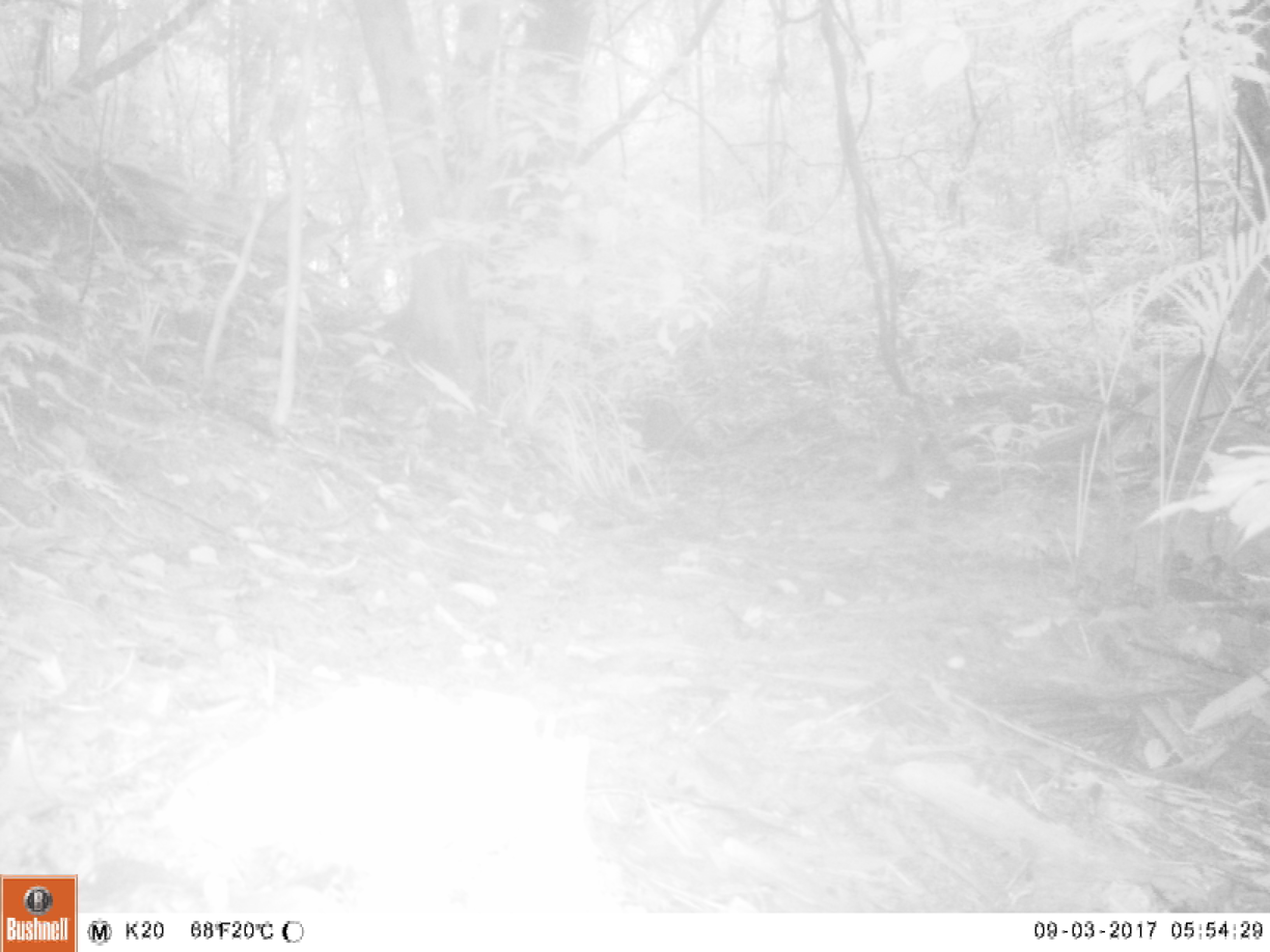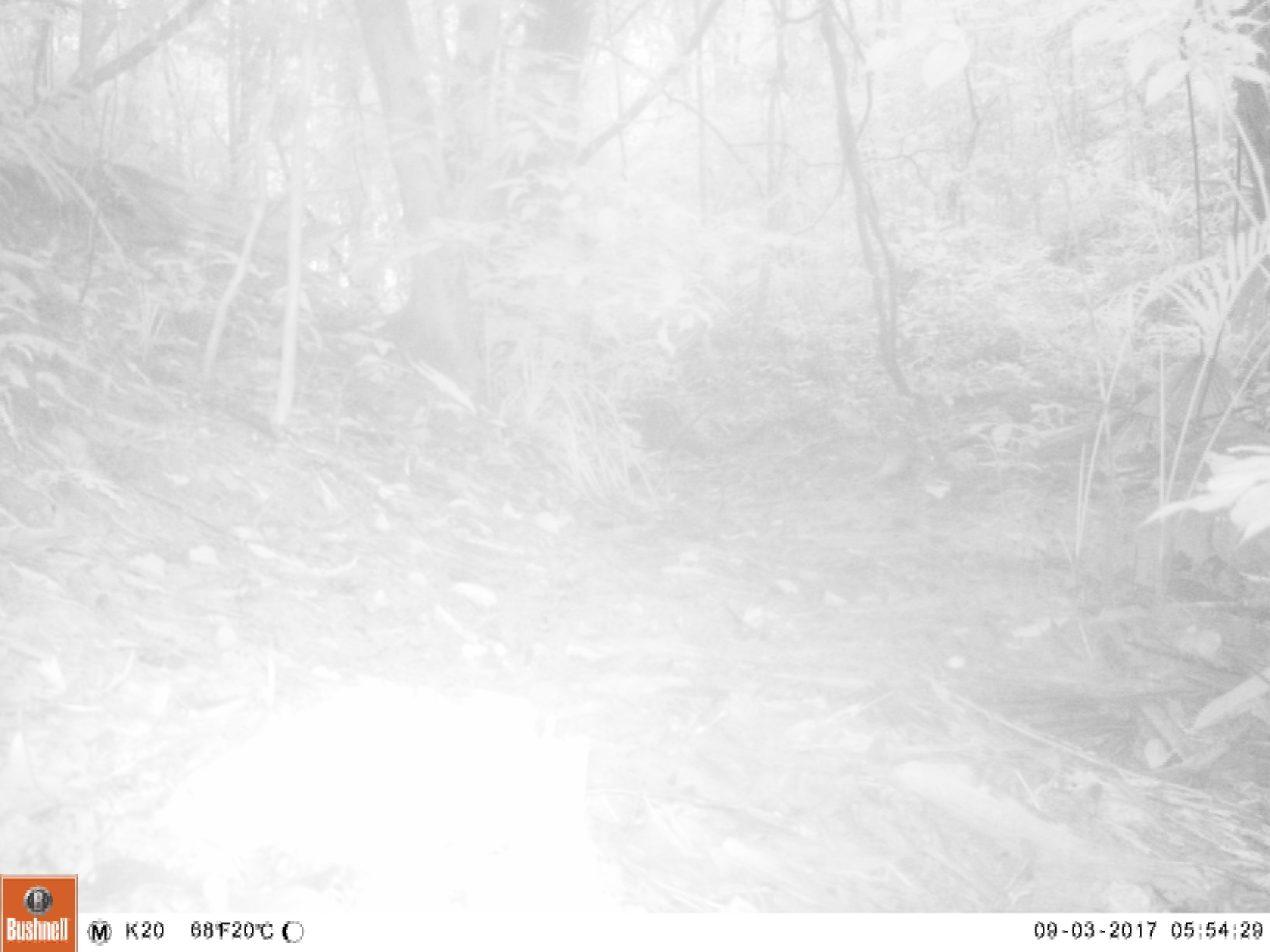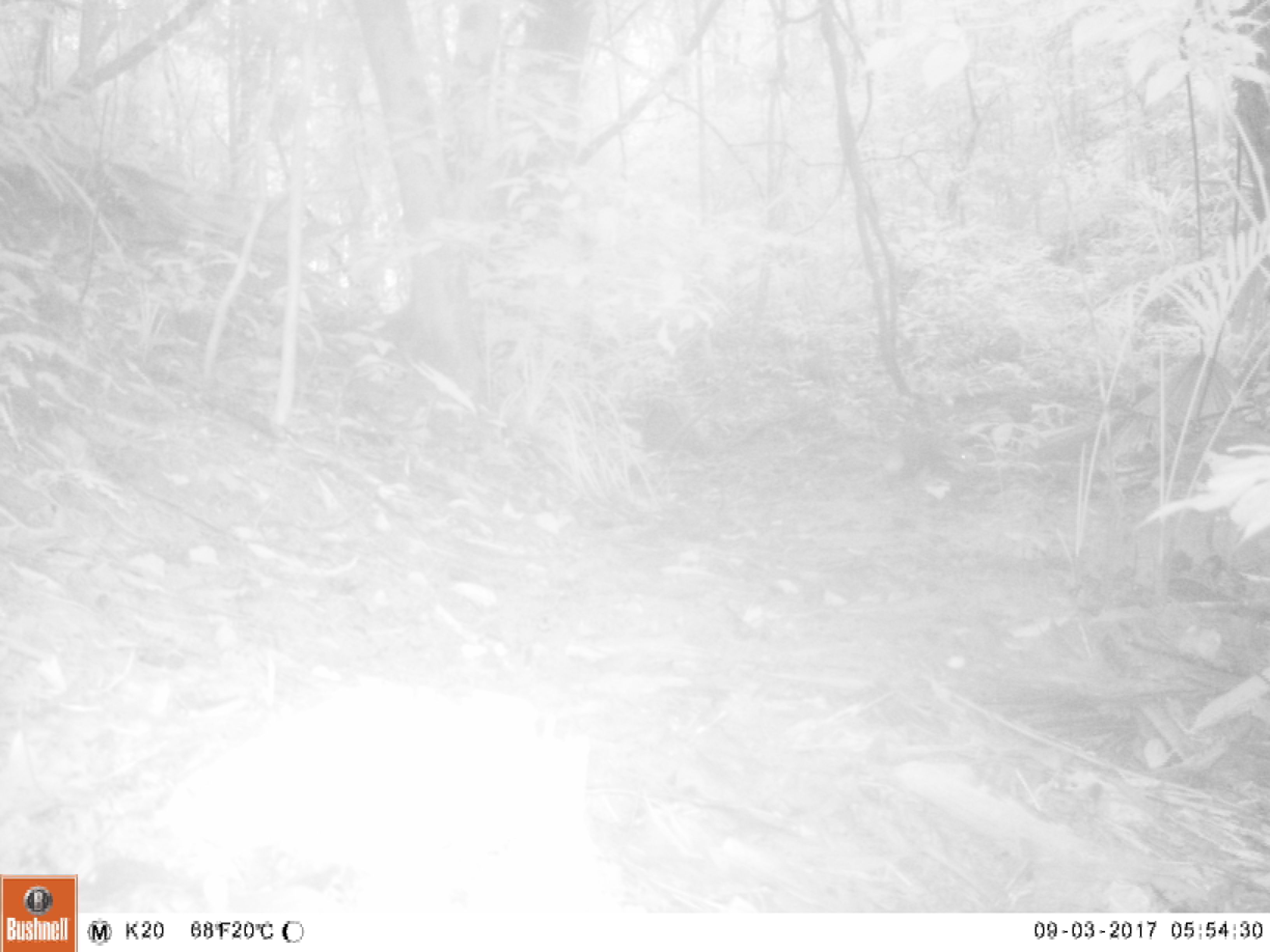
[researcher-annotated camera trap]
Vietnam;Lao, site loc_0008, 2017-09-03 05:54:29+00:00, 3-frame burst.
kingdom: Animalia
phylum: Chordata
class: Mammalia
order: Carnivora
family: Herpestidae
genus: Urva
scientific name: Urva urva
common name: crab-eating mongoose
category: crab eating mongoose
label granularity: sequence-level